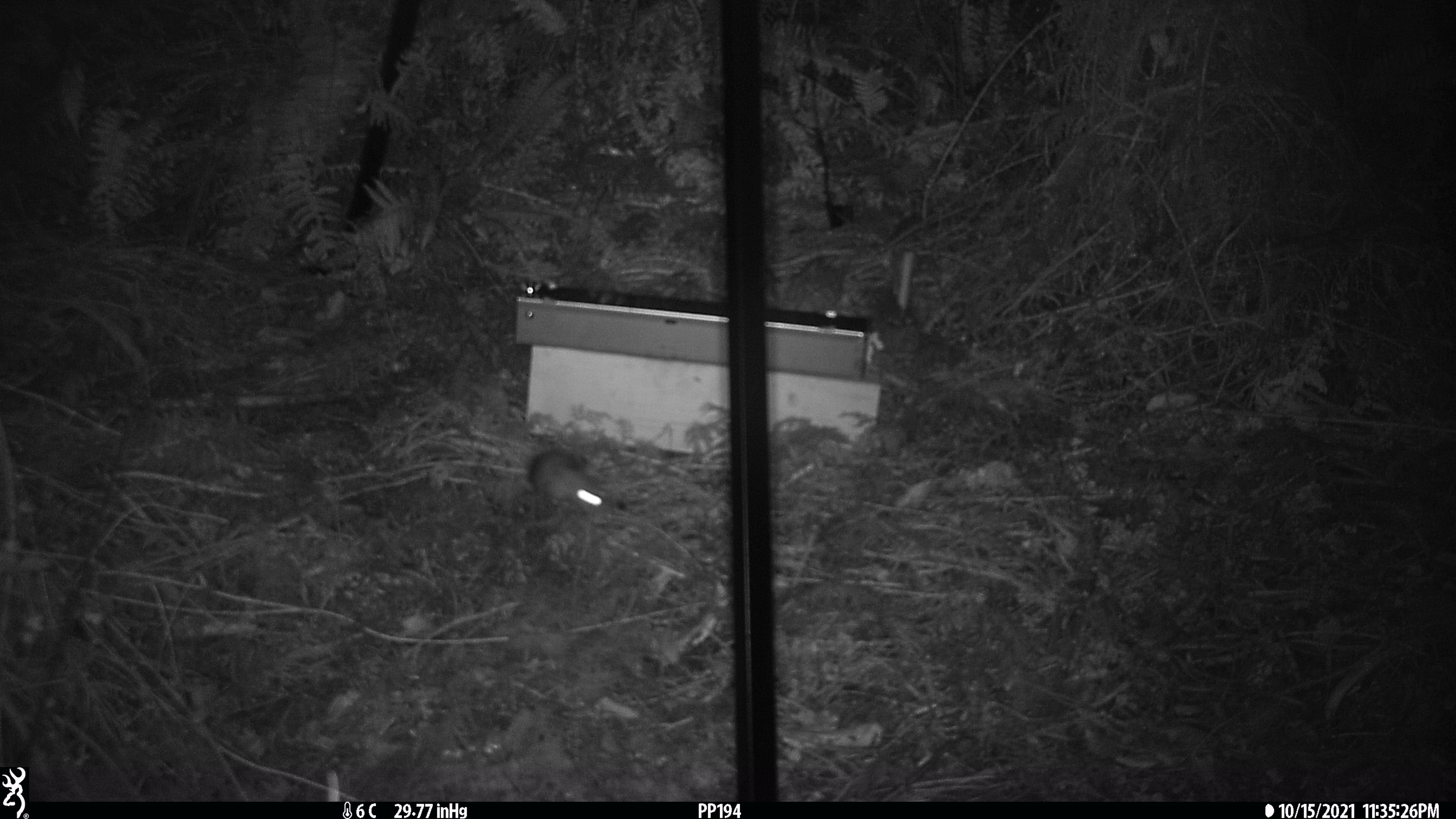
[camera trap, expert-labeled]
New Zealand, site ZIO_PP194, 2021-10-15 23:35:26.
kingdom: Animalia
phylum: Chordata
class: Mammalia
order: Rodentia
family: Muridae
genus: Rattus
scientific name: Rattus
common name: rat